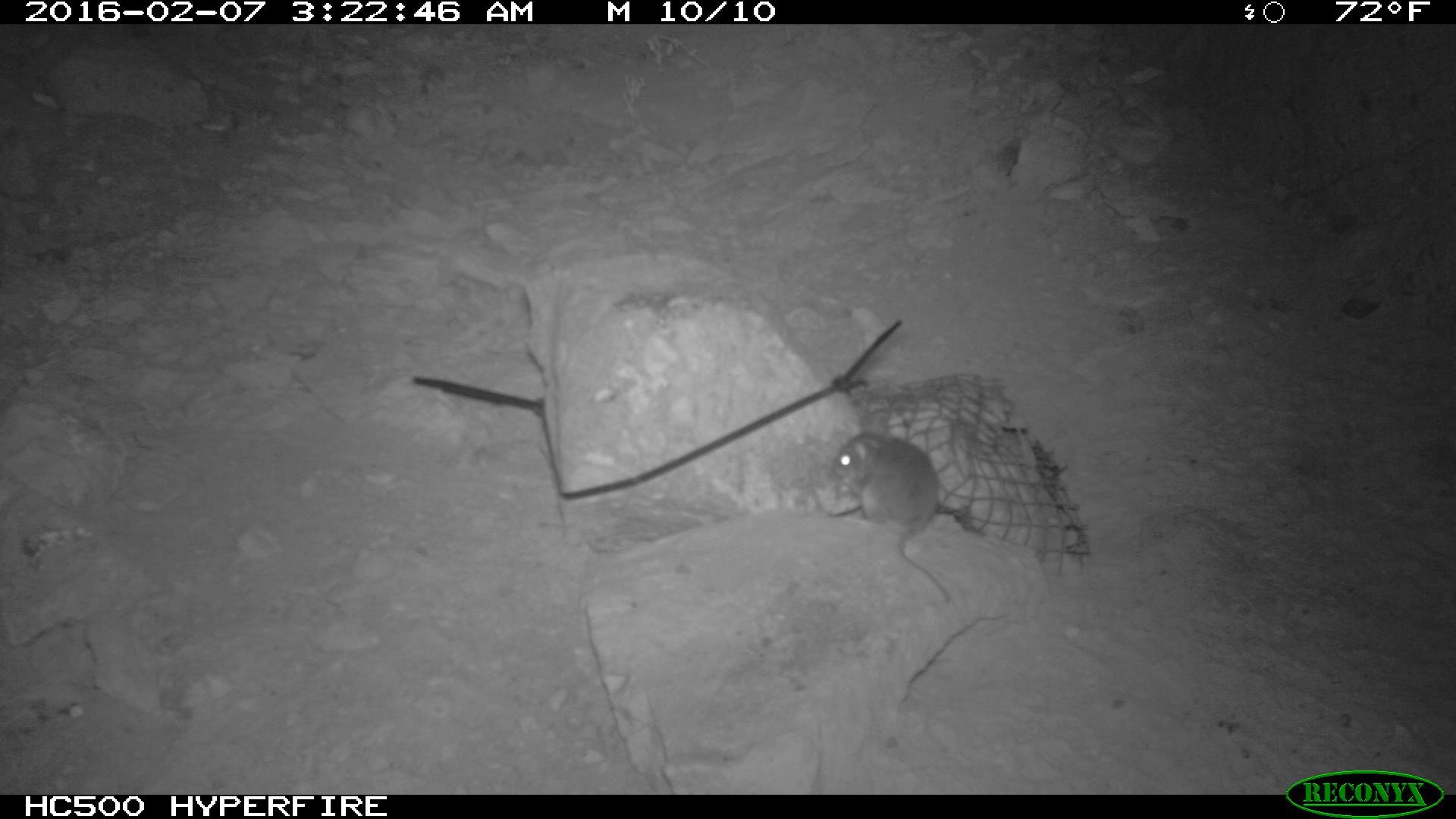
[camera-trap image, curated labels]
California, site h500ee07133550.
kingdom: Animalia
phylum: Chordata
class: Mammalia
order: Rodentia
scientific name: Rodentia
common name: rodent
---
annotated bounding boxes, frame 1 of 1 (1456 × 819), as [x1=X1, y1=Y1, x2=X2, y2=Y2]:
rodent: [x1=829, y1=428, x2=950, y2=605]